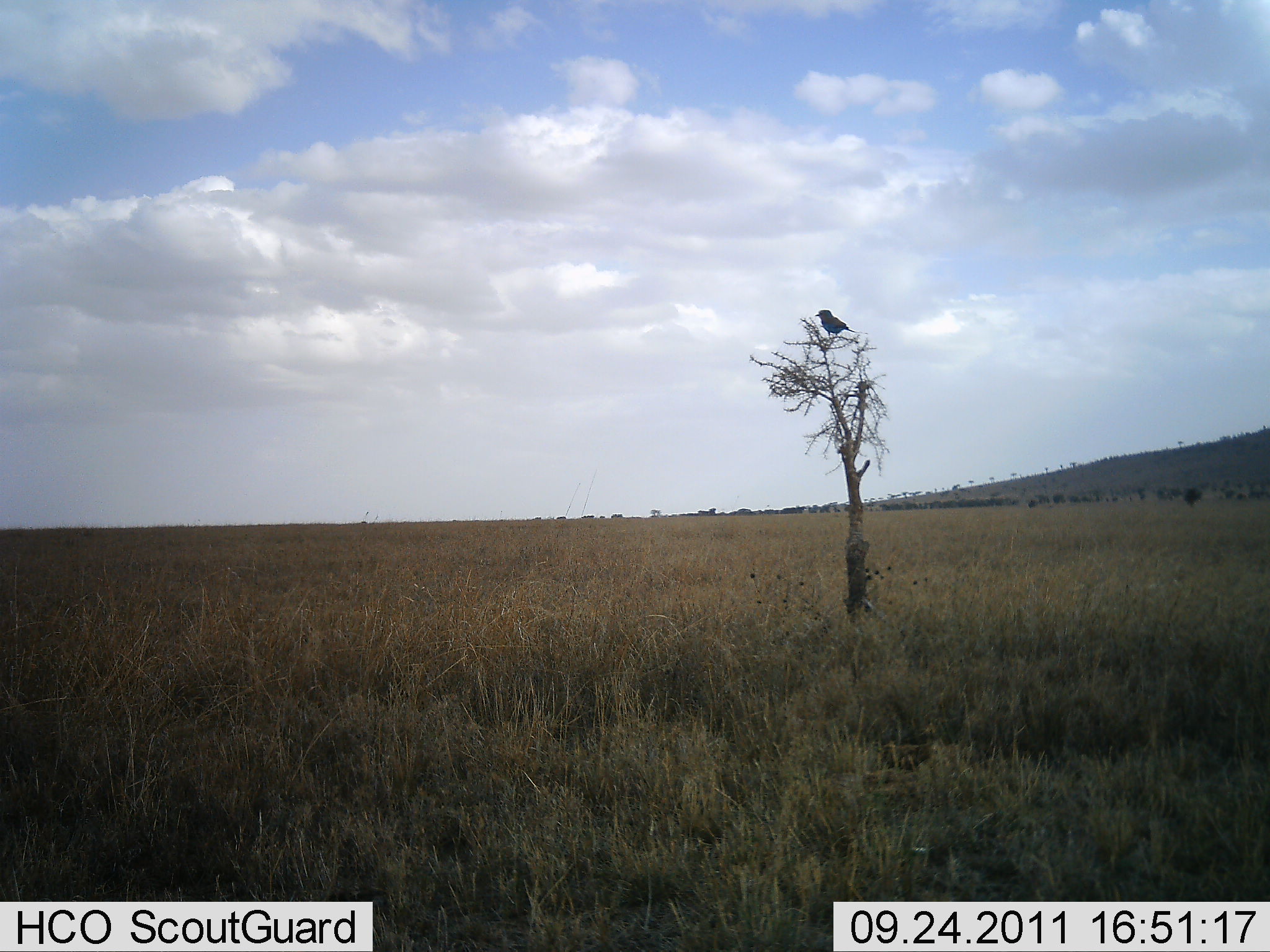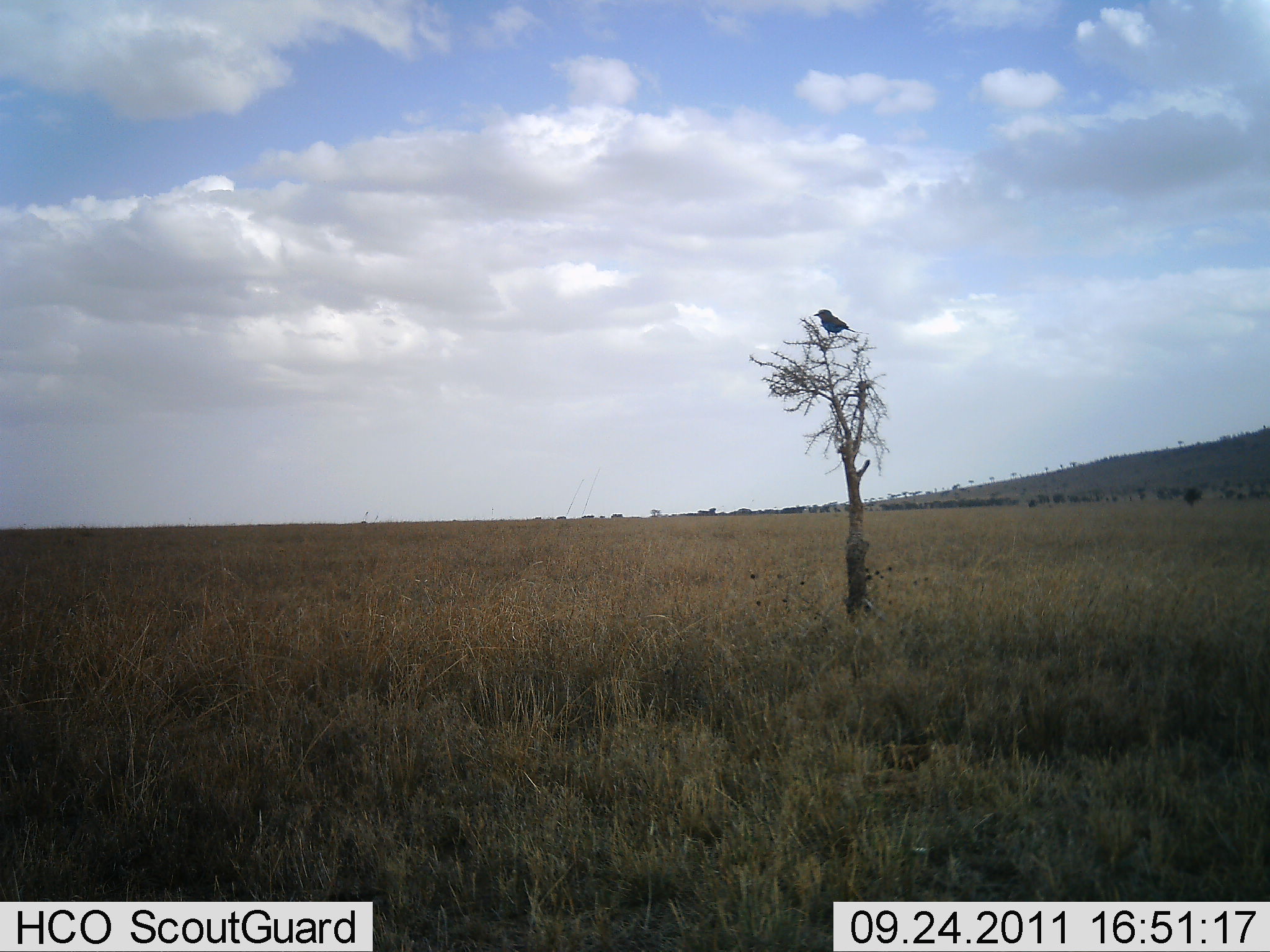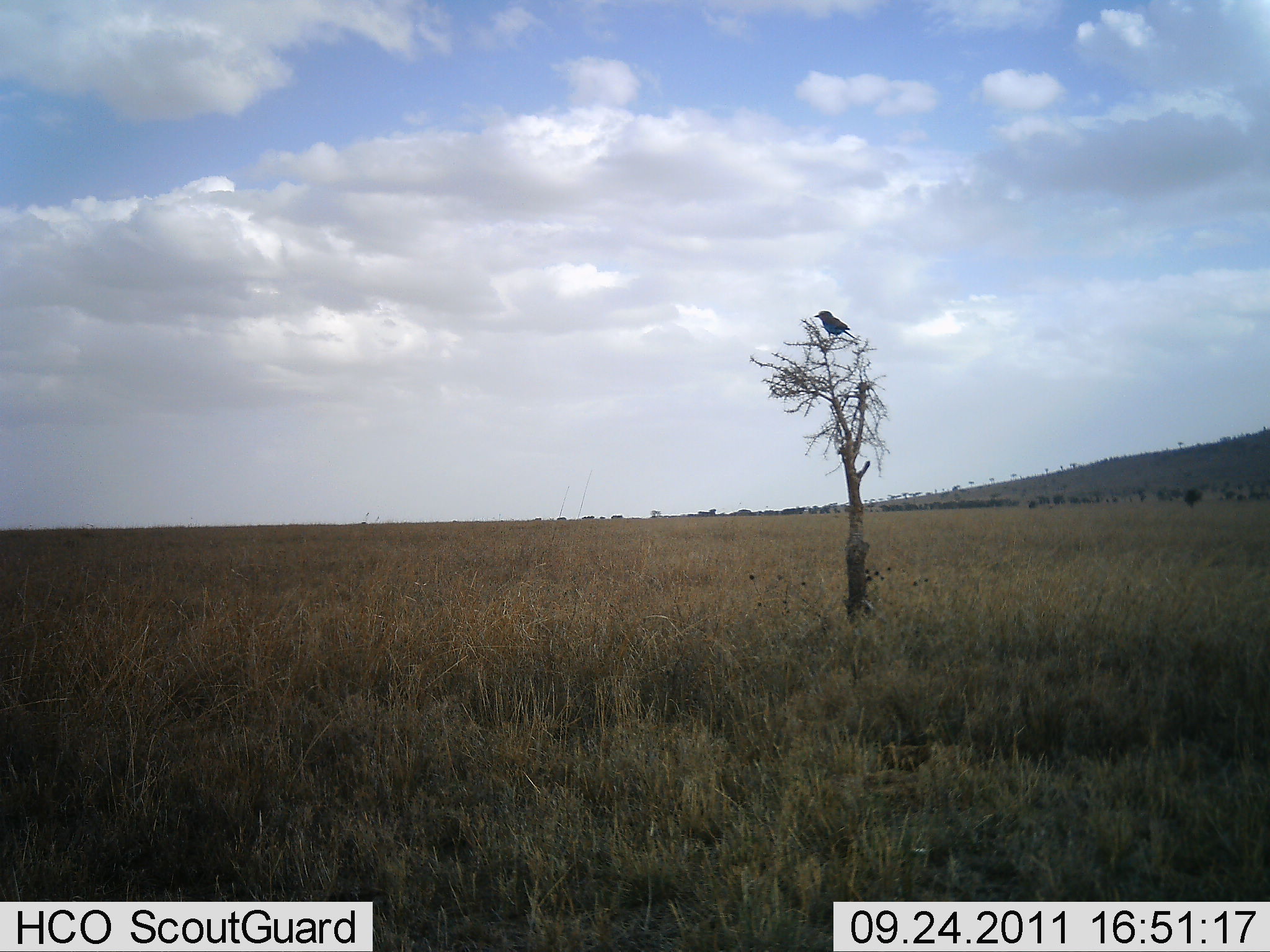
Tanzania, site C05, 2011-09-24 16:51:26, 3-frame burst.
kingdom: Animalia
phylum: Chordata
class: Aves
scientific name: Aves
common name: bird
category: otherbird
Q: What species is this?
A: Otherbird (bird) (Aves).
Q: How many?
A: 1.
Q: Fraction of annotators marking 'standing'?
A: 31%.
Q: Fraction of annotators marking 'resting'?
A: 77%.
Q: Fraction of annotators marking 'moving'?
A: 0%.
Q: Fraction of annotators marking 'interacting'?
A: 0%.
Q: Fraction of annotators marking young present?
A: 0%.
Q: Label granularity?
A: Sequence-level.